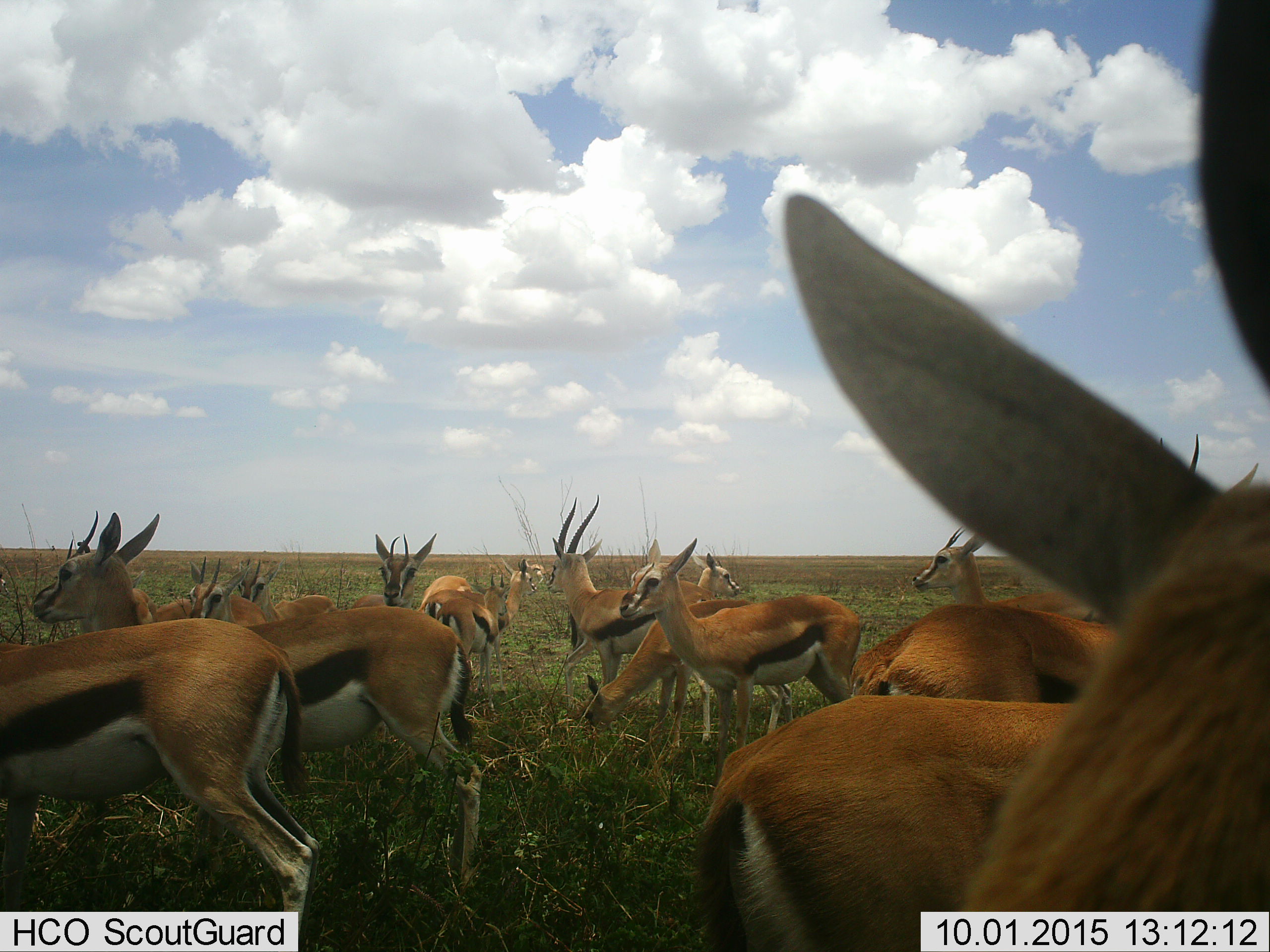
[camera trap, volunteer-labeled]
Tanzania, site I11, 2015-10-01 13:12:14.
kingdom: Animalia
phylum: Chordata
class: Mammalia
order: Artiodactyla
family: Bovidae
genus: Eudorcas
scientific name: Eudorcas thomsonii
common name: thomson's gazelle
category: gazellethomsons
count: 11-50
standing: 100%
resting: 11%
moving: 22%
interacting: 11%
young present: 11%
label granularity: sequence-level